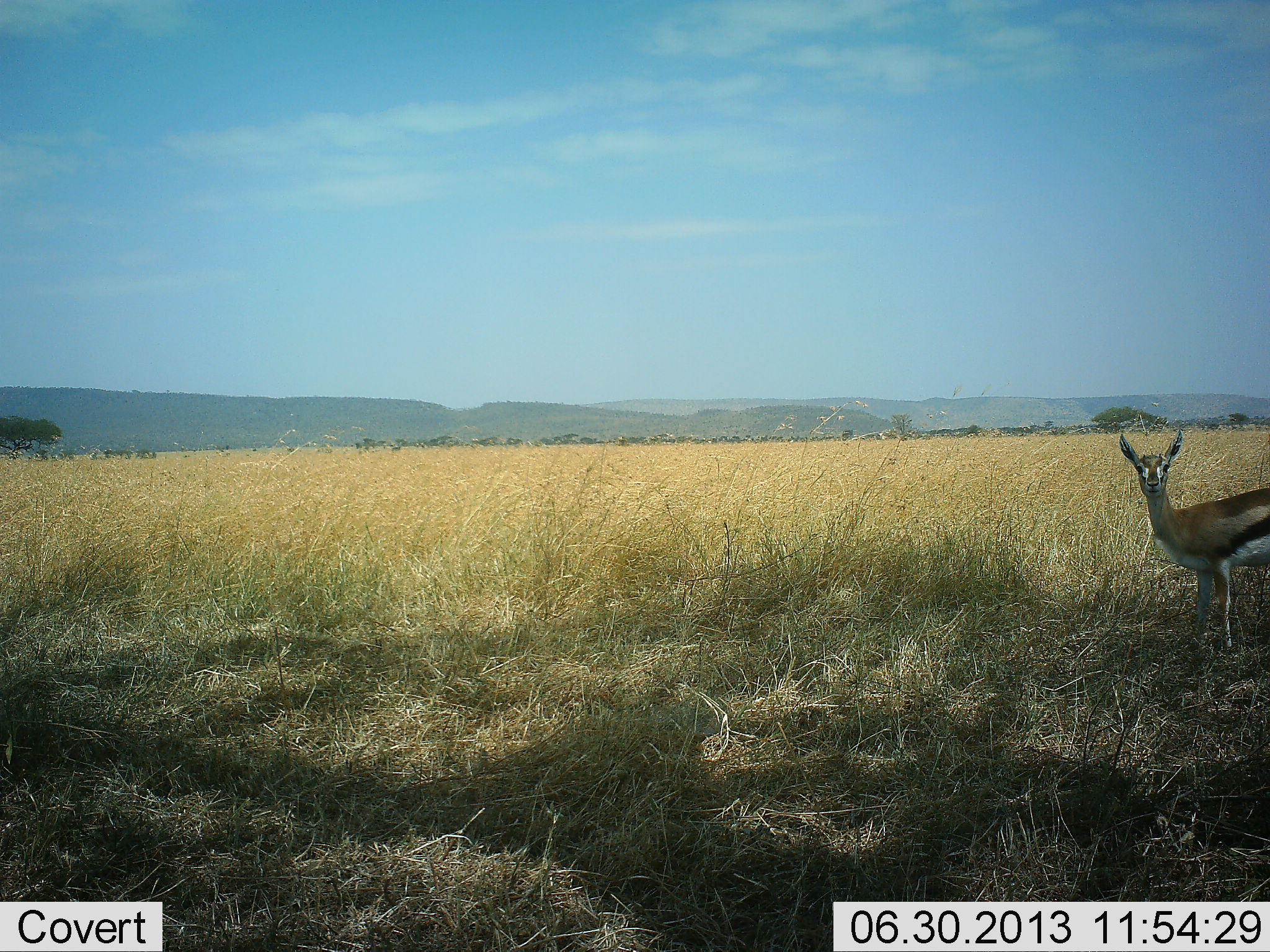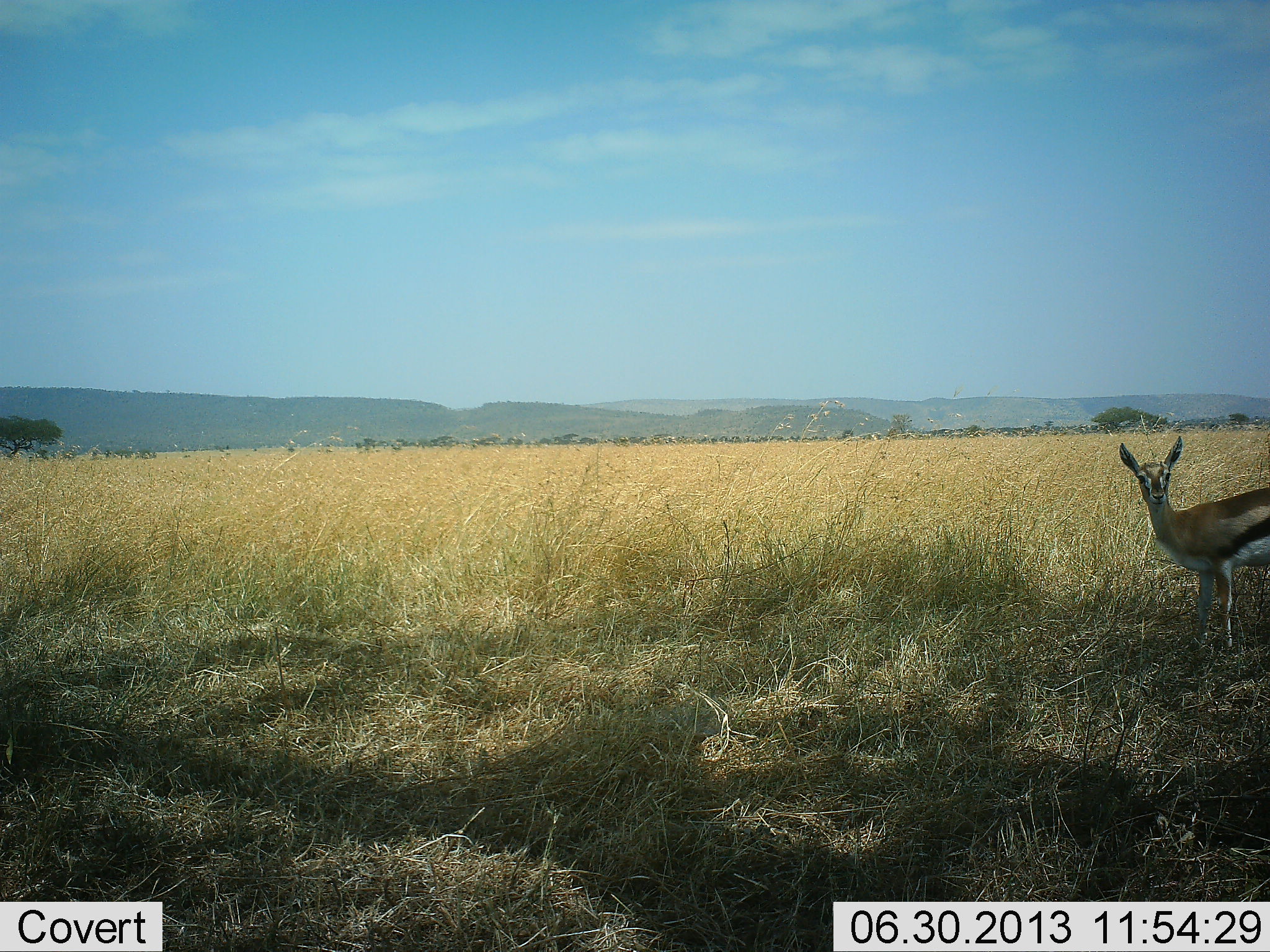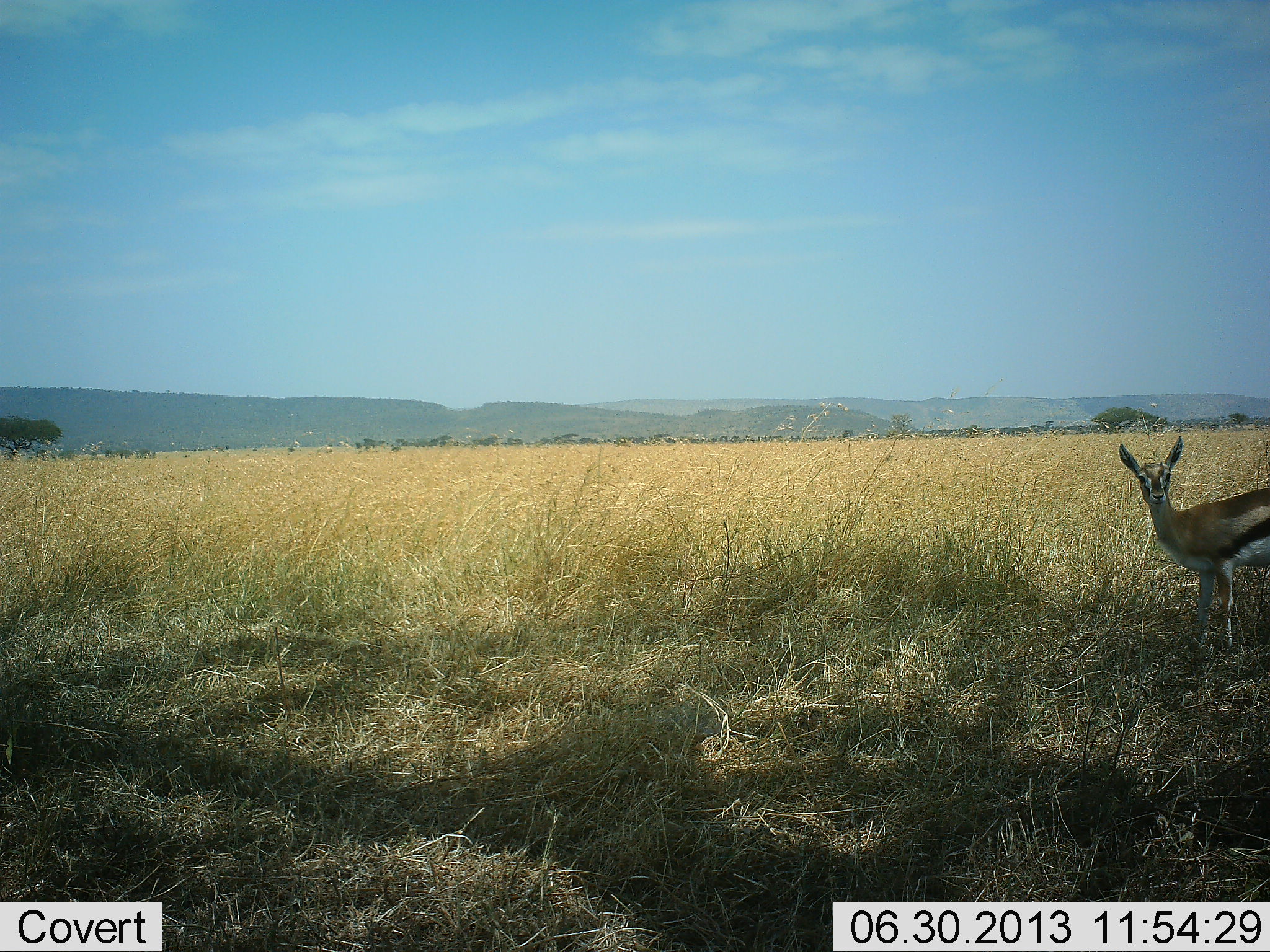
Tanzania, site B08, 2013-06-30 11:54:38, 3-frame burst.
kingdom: Animalia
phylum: Chordata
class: Mammalia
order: Artiodactyla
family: Bovidae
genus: Eudorcas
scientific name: Eudorcas thomsonii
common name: thomson's gazelle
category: gazellethomsons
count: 1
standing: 97%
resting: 0%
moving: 3%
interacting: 0%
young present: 3%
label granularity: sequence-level